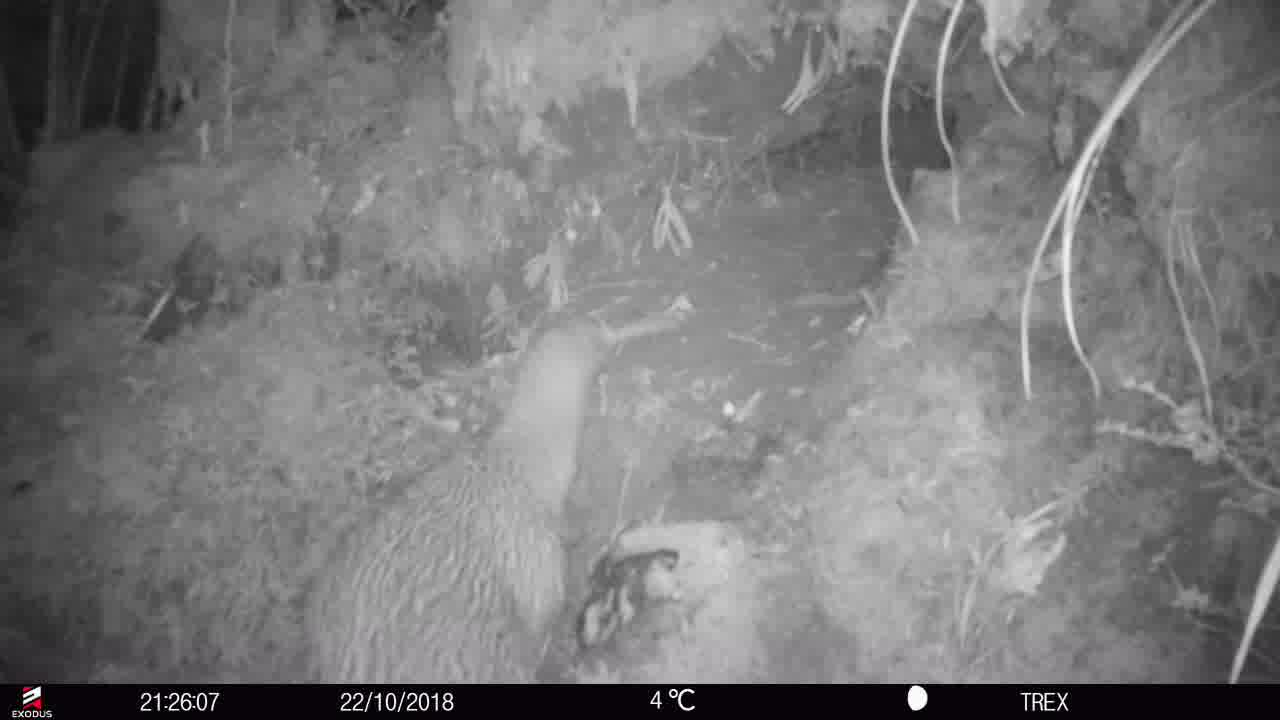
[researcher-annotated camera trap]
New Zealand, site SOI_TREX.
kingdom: Animalia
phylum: Chordata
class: Aves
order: Apterygiformes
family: Apterygidae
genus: Apteryx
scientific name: Apteryx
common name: kiwi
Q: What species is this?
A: Kiwi (Apteryx).